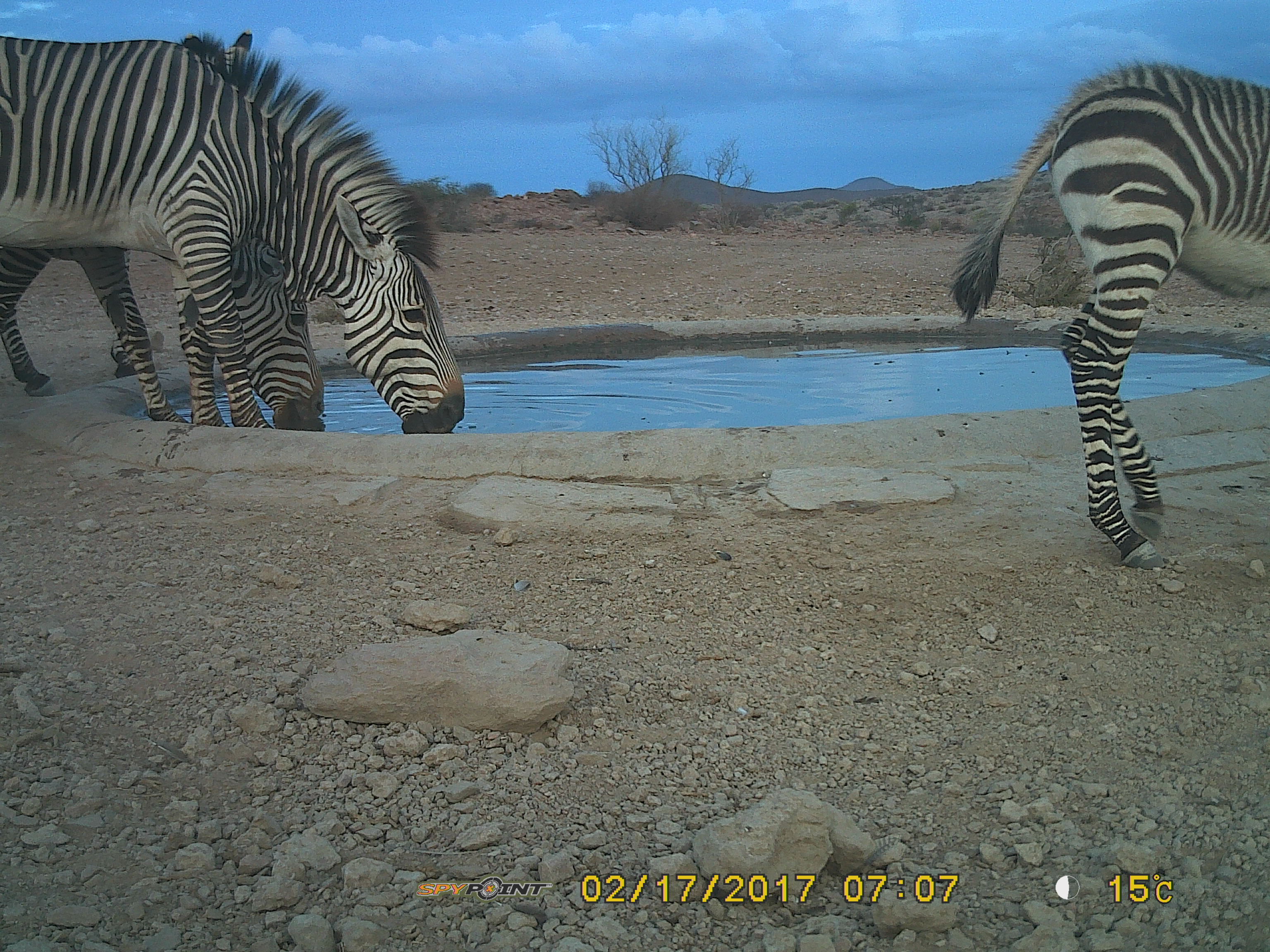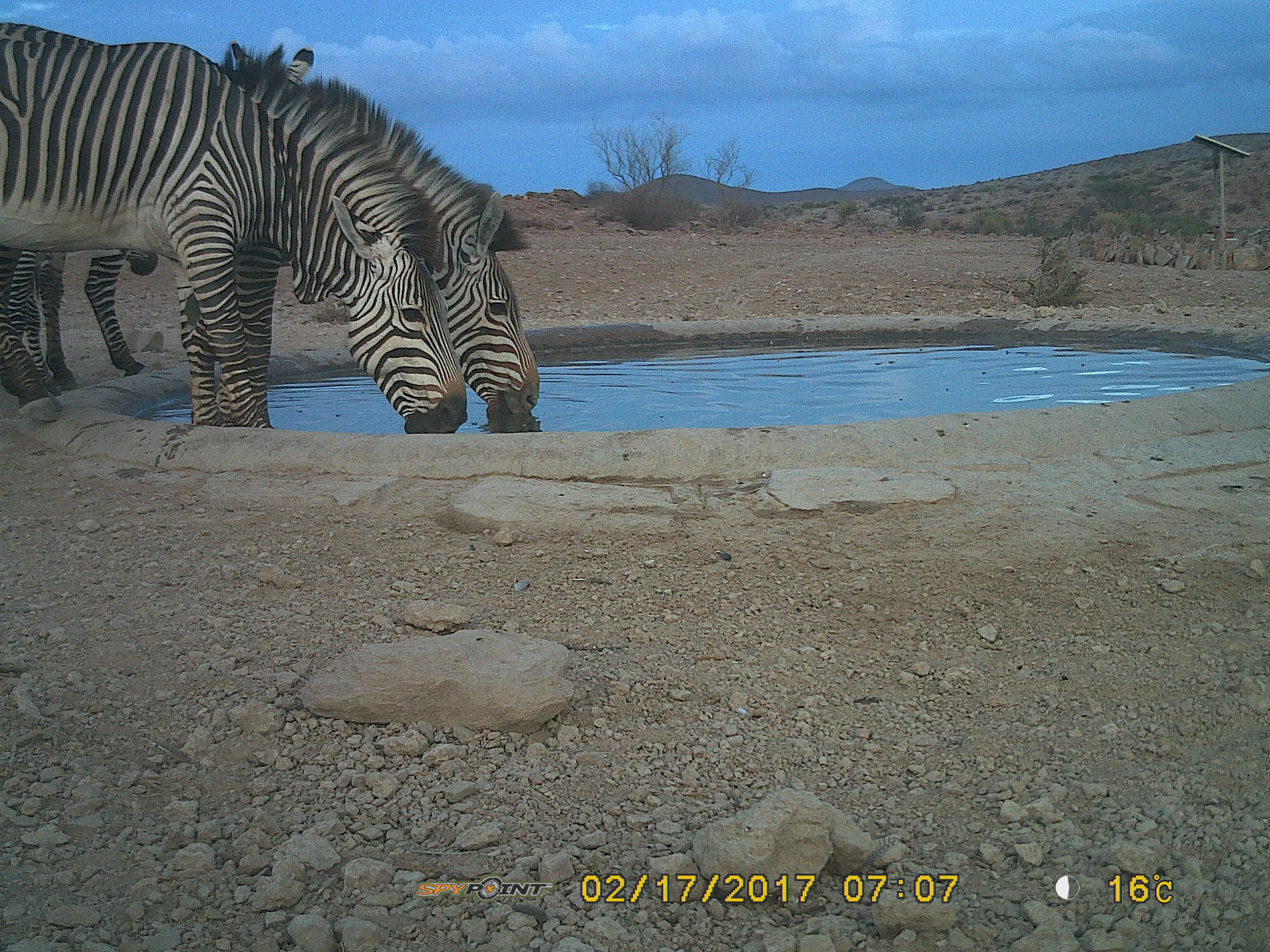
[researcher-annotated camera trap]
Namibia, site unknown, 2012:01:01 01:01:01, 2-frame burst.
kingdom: Animalia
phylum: Chordata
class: Mammalia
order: Perissodactyla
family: Equidae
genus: Equus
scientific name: Equus zebra hartmannae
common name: hartmann's mountain zebra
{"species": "Equus zebra hartmannae (hartmann's mountain zebra)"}